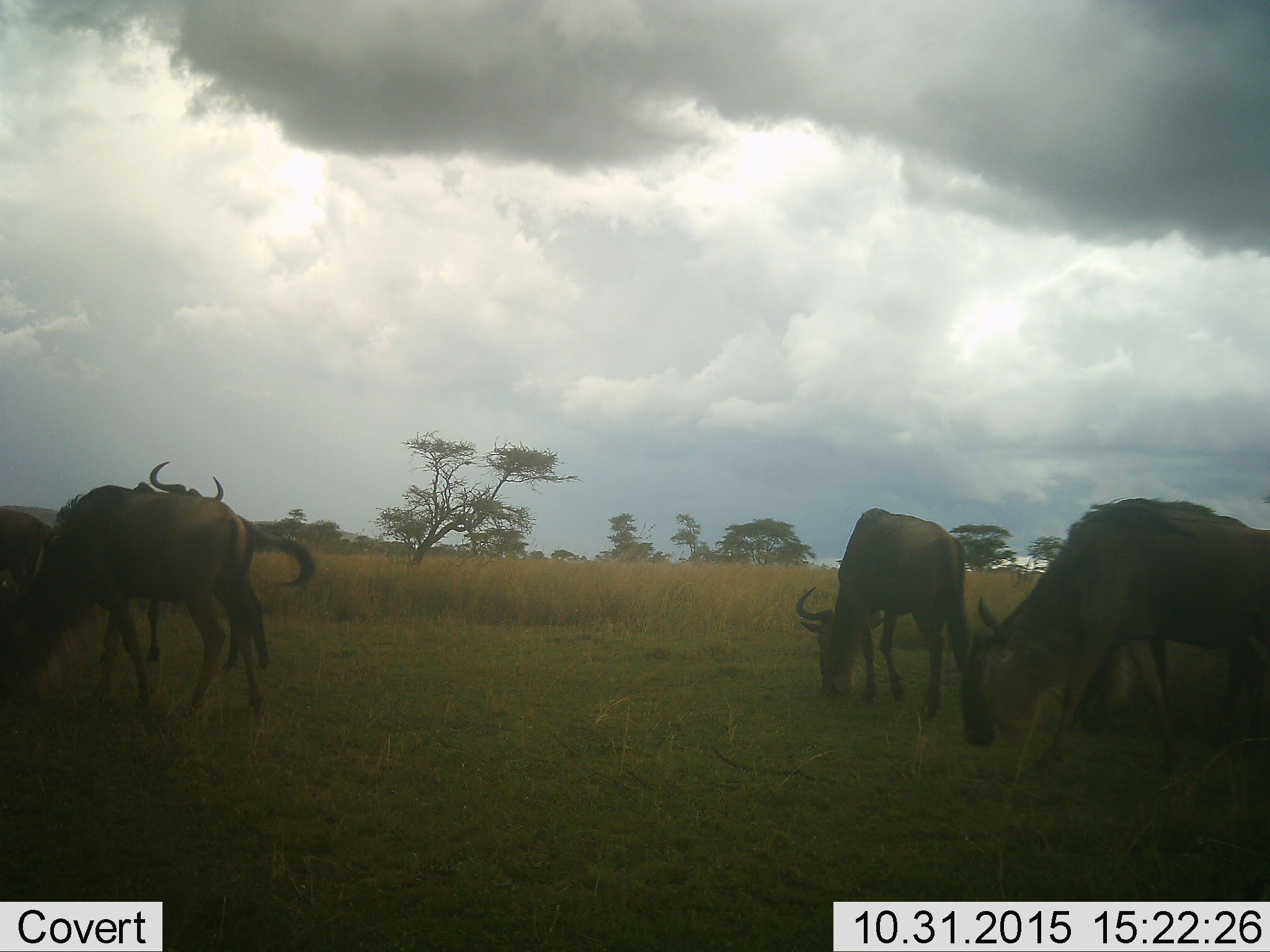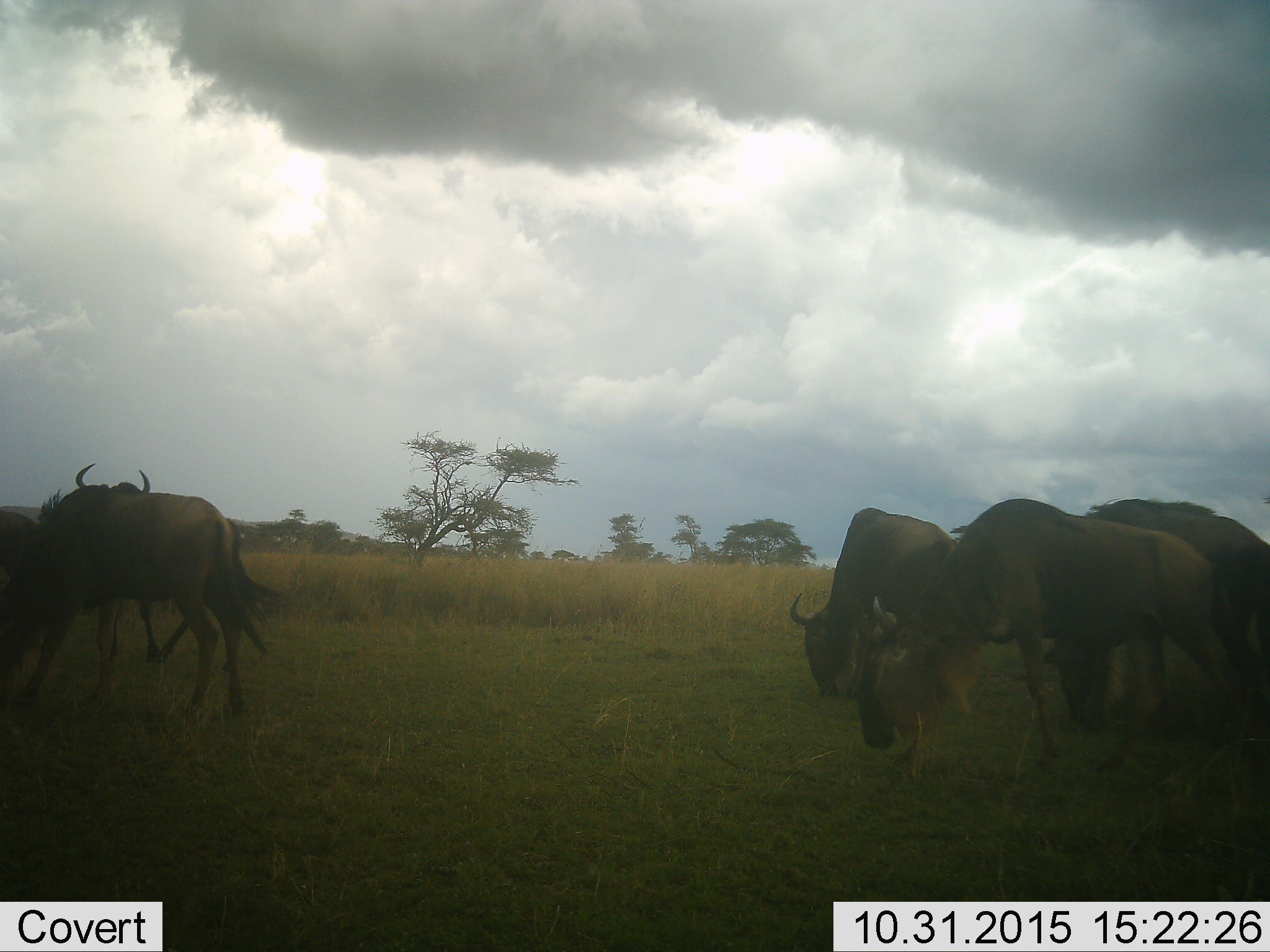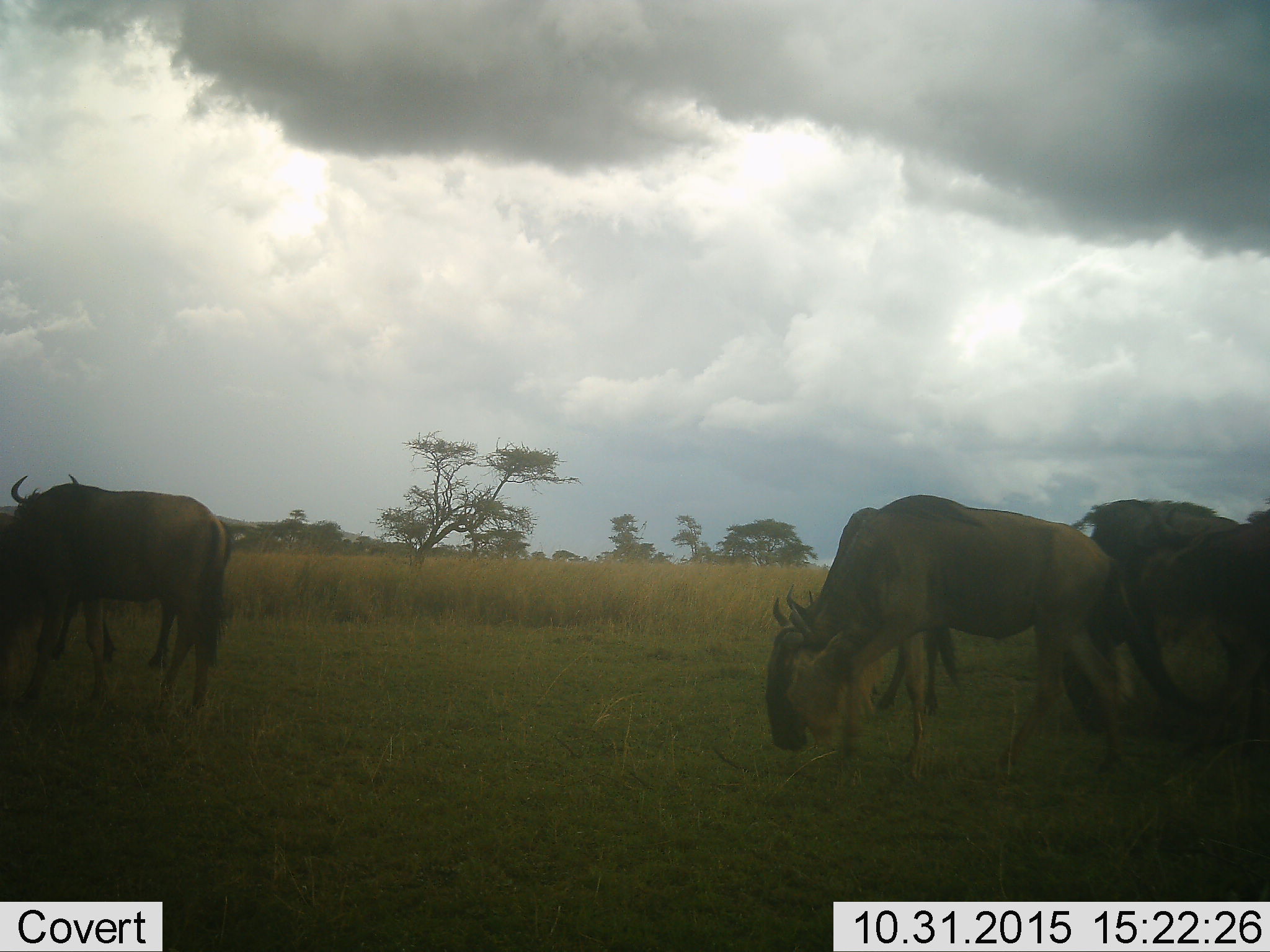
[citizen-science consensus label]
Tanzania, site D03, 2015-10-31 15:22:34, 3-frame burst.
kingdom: Animalia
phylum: Chordata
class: Mammalia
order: Artiodactyla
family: Bovidae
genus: Connochaetes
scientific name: Connochaetes taurinus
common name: blue wildebeest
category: wildebeest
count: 7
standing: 15%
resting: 0%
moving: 77%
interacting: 0%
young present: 0%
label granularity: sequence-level